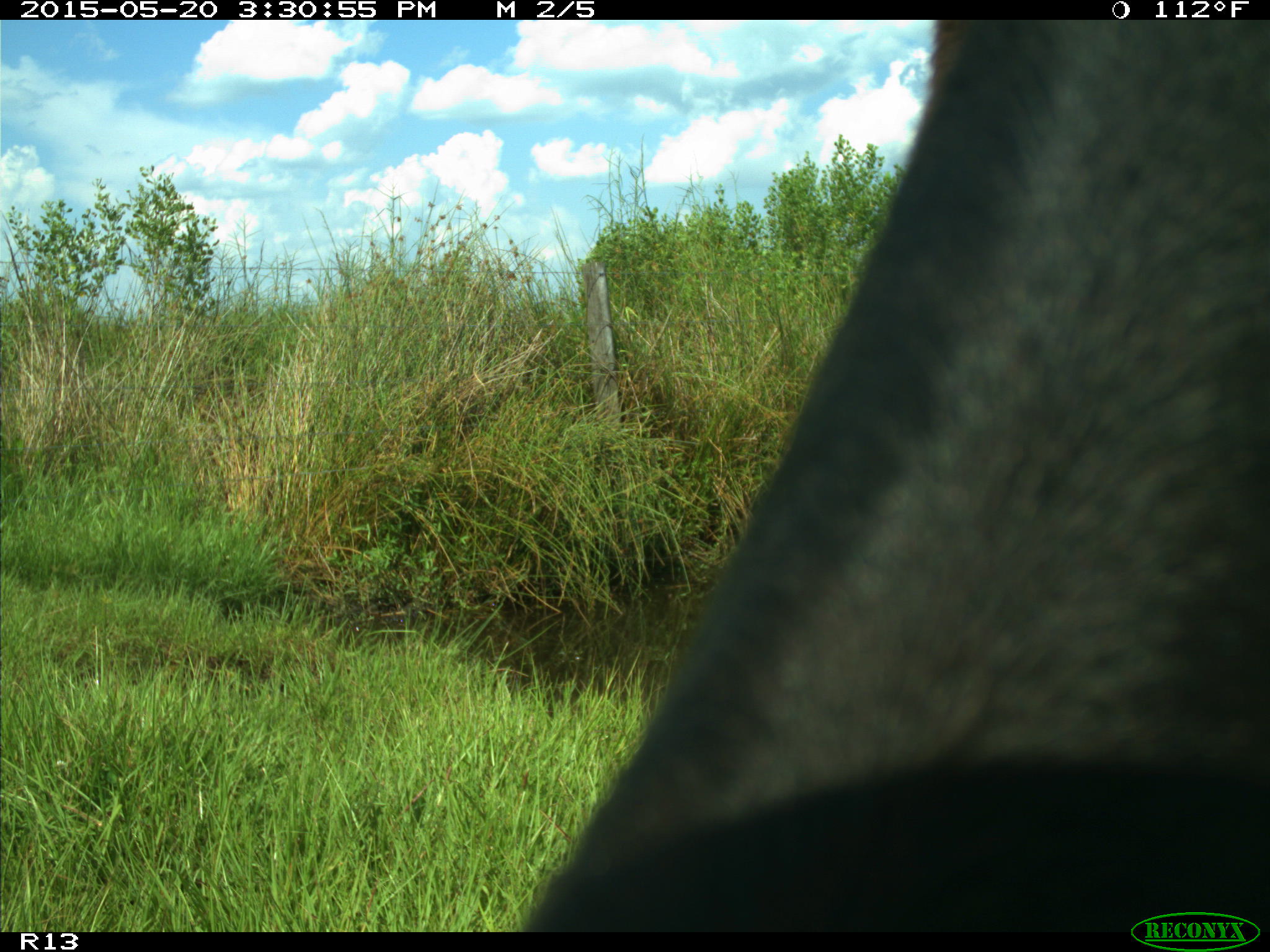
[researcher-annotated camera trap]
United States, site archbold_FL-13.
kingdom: Animalia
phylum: Chordata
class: Mammalia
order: Artiodactyla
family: Bovidae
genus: Bos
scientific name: Bos taurus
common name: domestic cow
Bos taurus (domestic cow).